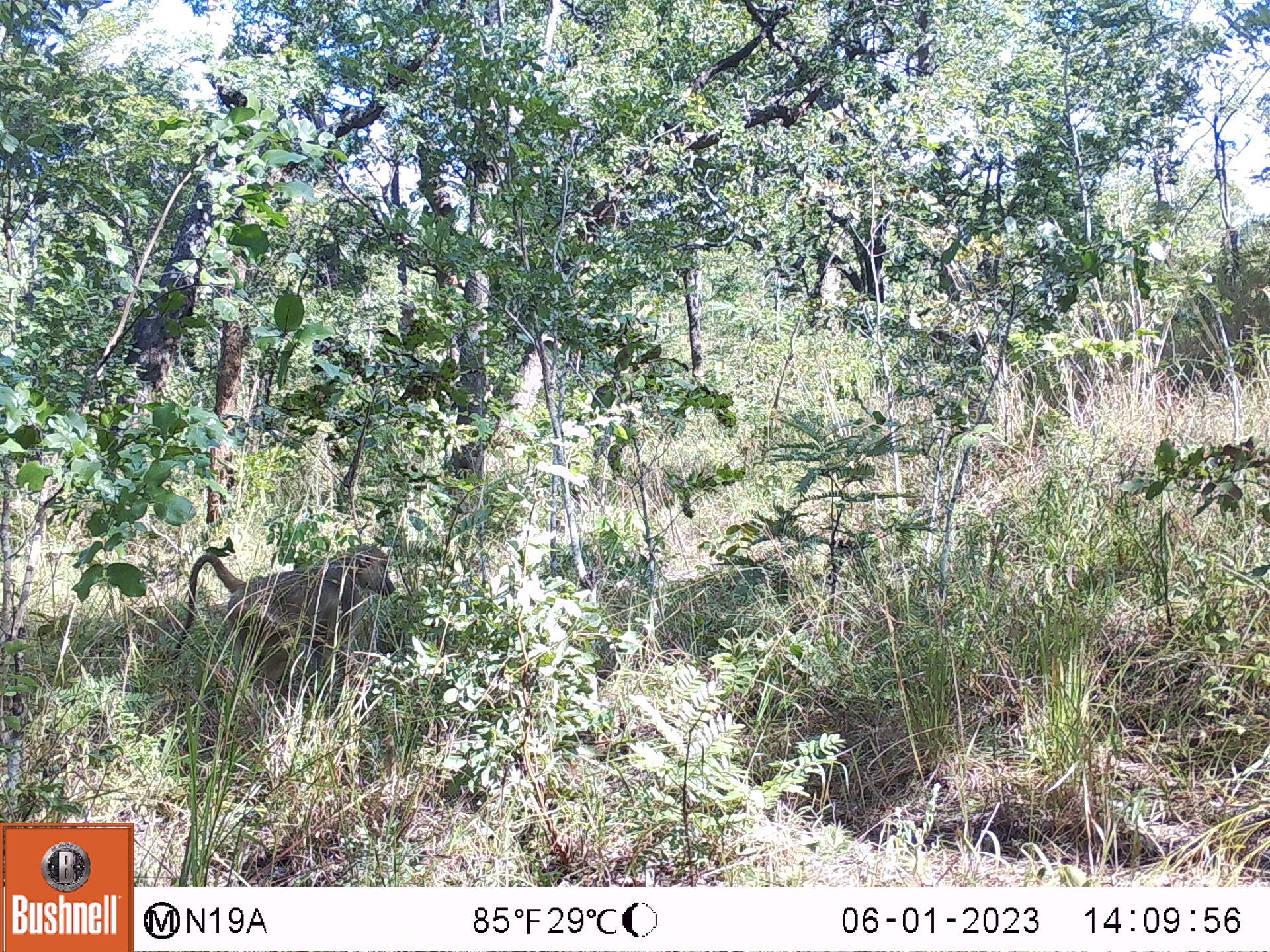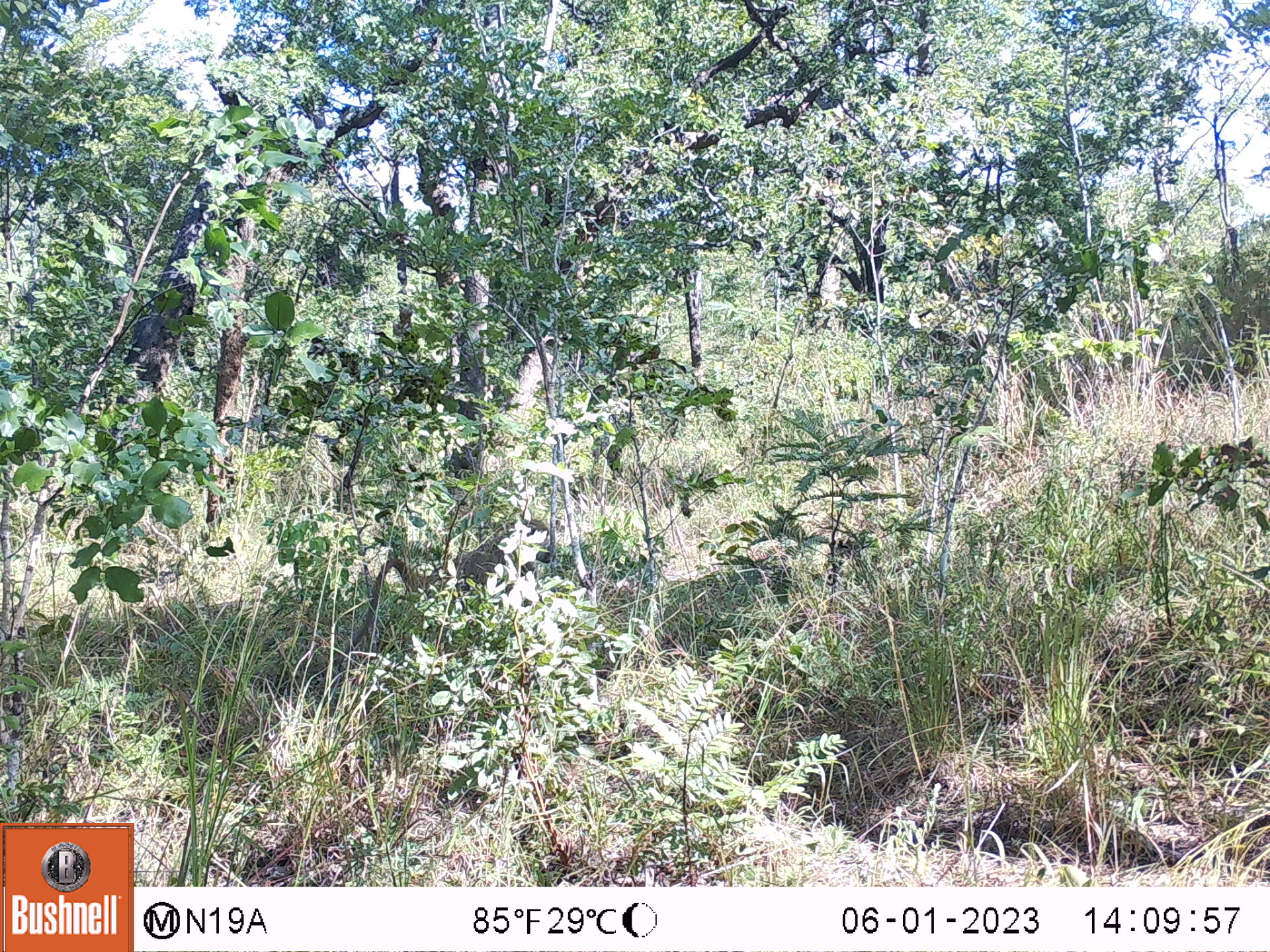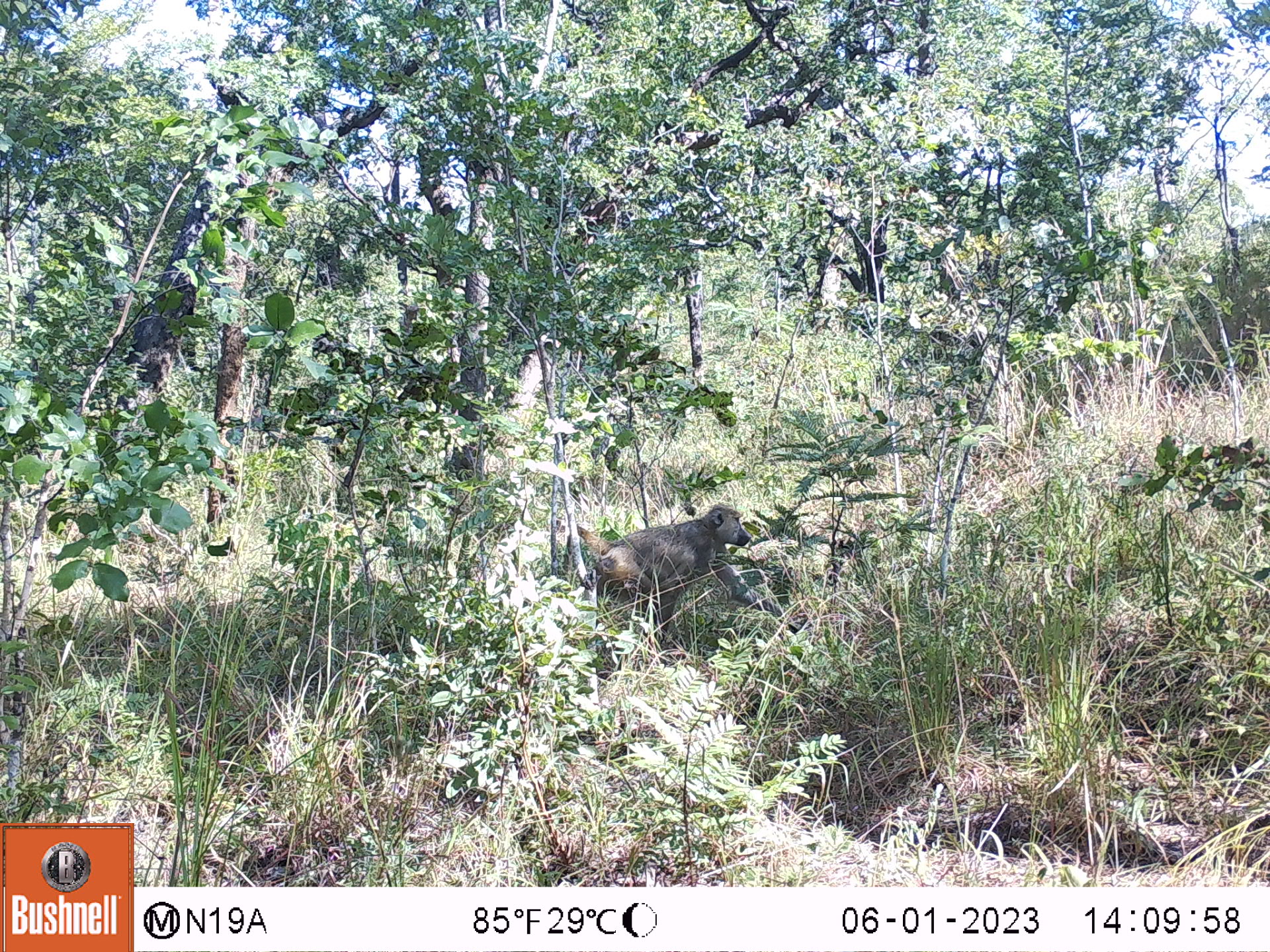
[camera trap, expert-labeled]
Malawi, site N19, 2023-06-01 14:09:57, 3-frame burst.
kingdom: Animalia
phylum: Chordata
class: Mammalia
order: Primates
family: Cercopithecidae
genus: Papio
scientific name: Papio cynocephalus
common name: yellow baboon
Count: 1.